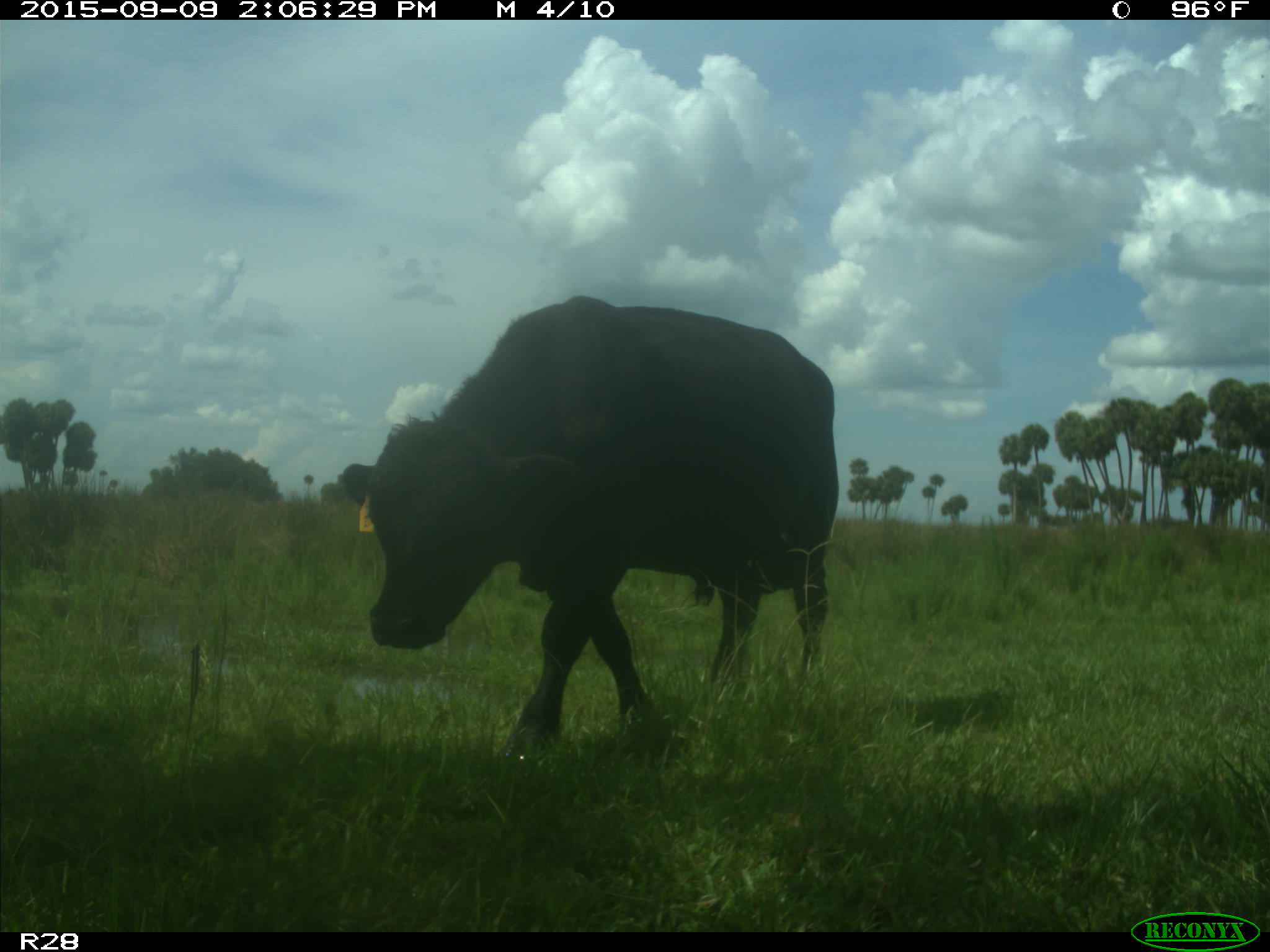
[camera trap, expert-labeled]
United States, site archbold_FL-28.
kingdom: Animalia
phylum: Chordata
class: Mammalia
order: Artiodactyla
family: Bovidae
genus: Bos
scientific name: Bos taurus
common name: domestic cow